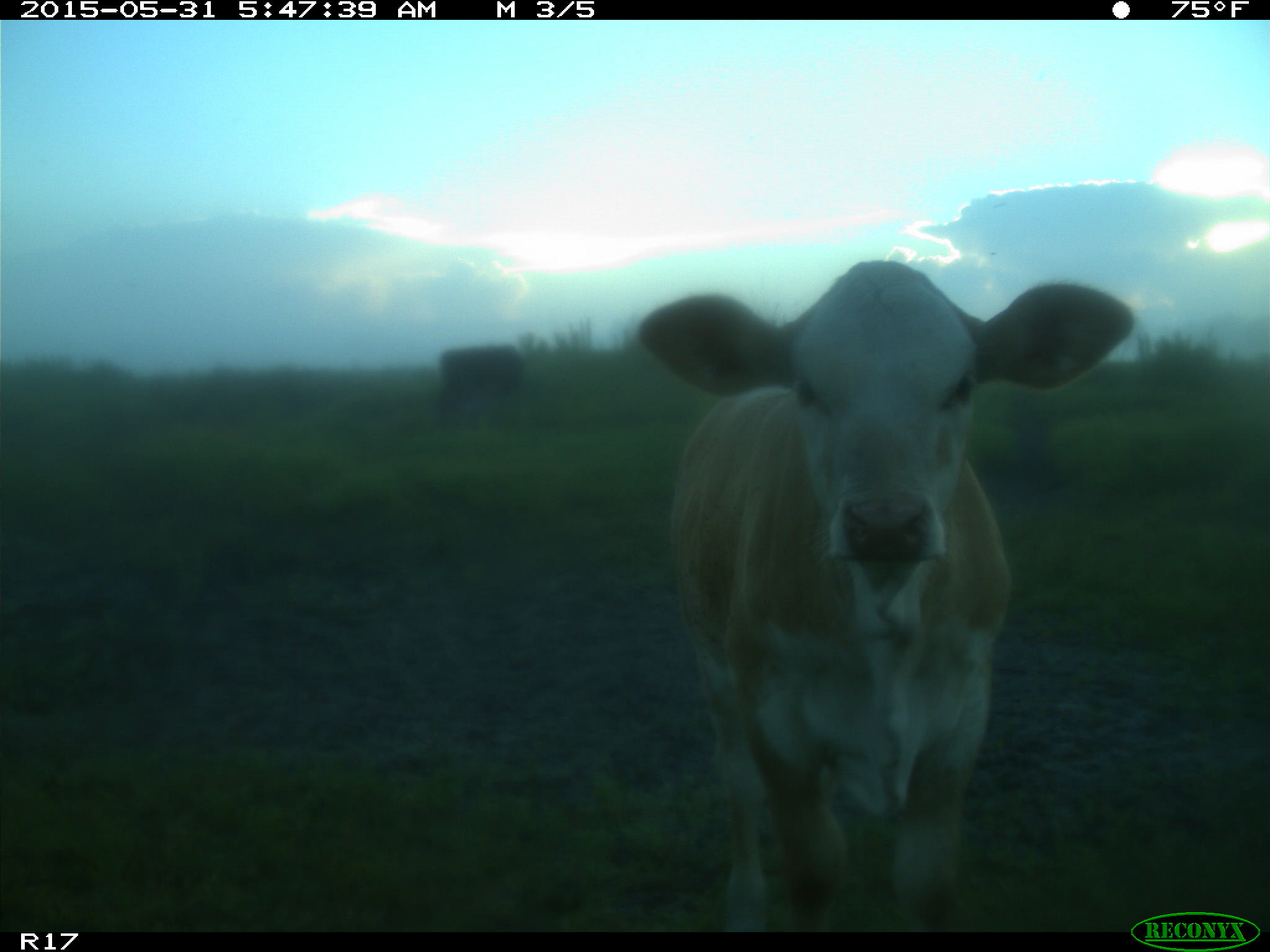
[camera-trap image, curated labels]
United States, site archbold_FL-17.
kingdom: Animalia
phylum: Chordata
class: Mammalia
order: Artiodactyla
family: Bovidae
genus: Bos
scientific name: Bos taurus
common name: domestic cow